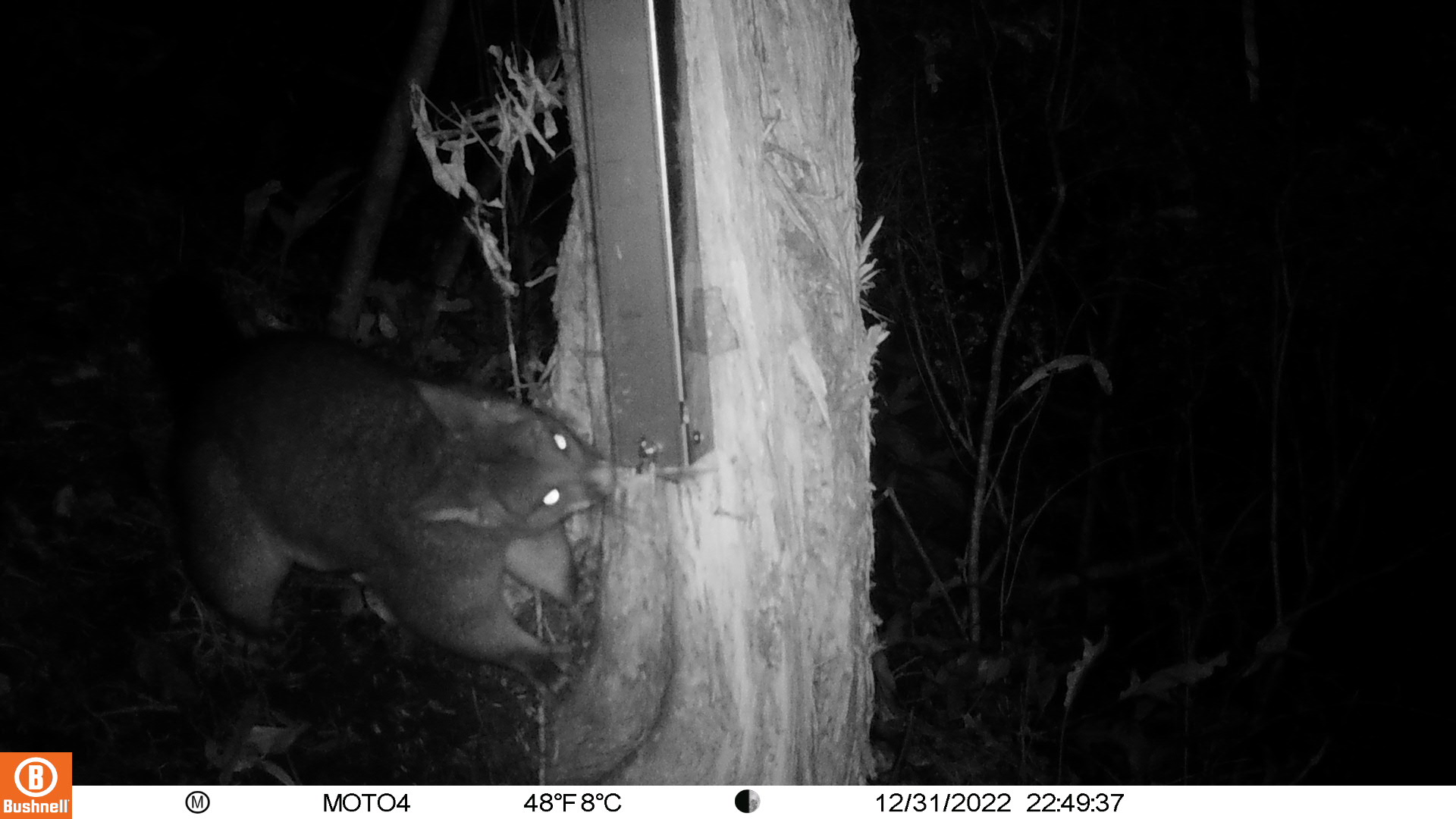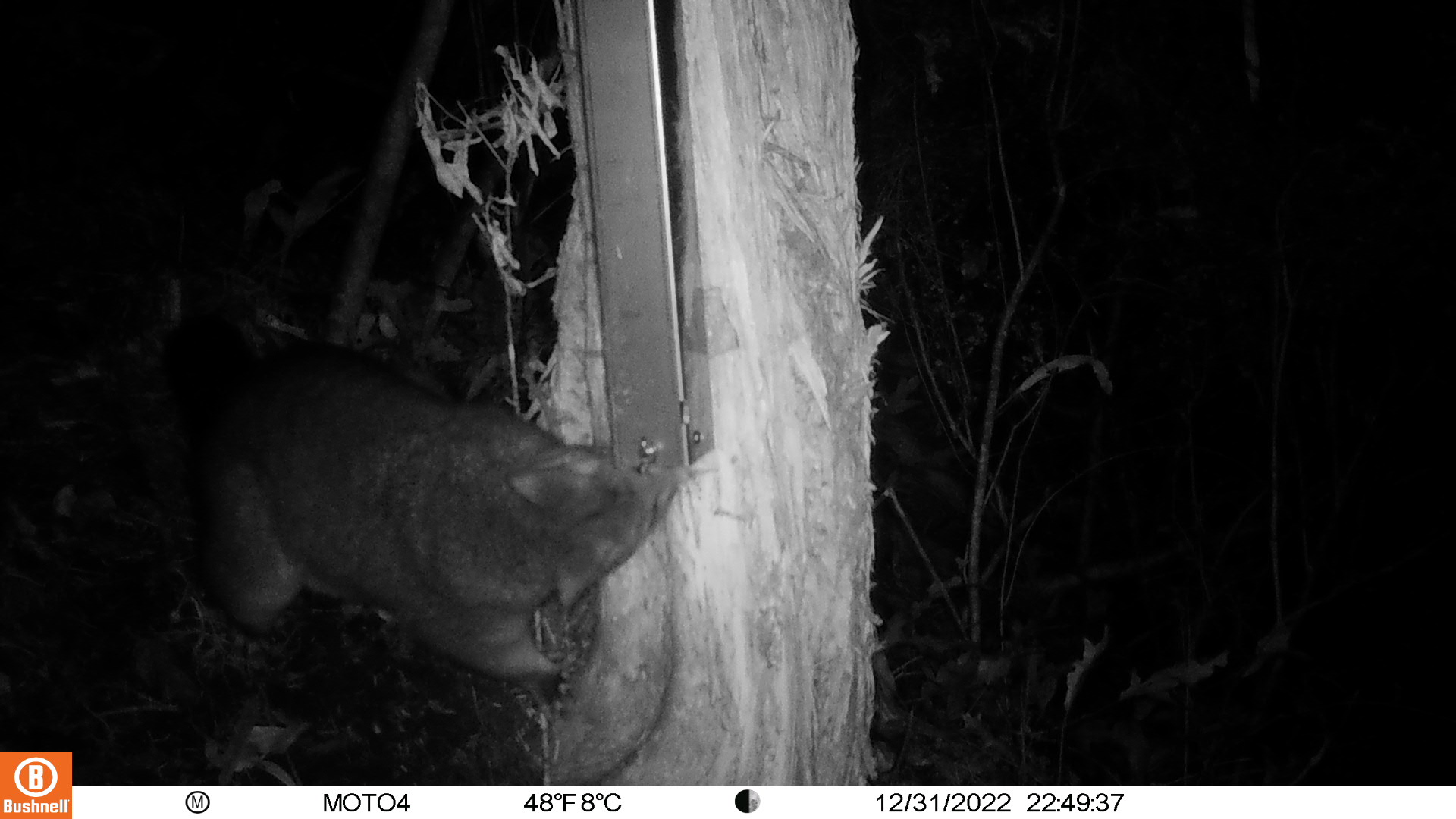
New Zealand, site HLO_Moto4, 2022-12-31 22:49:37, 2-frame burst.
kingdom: Animalia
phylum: Chordata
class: Mammalia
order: Diprotodontia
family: Phalangeridae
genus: Trichosurus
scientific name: Trichosurus vulpecula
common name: common brushtail possum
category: possum